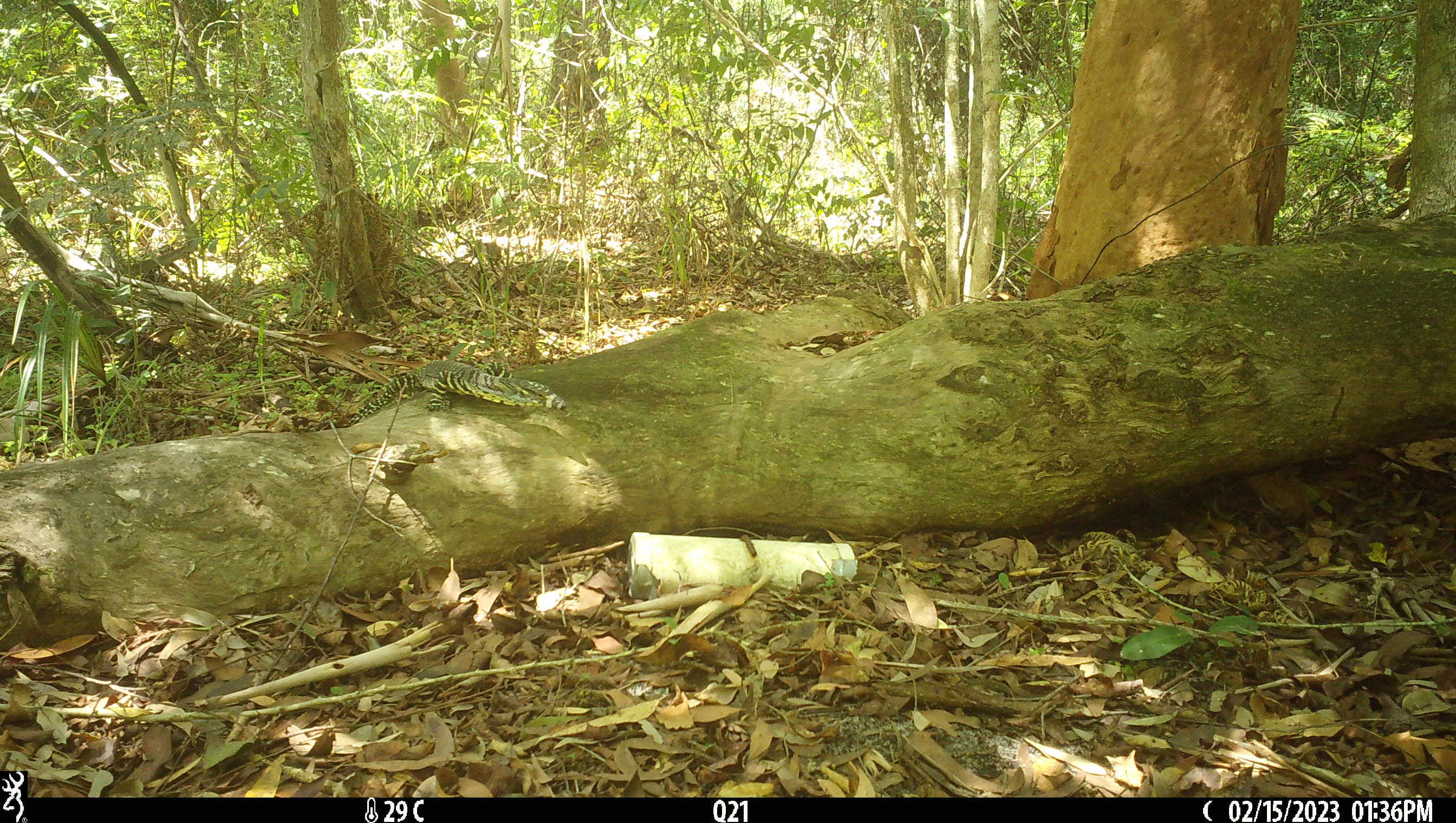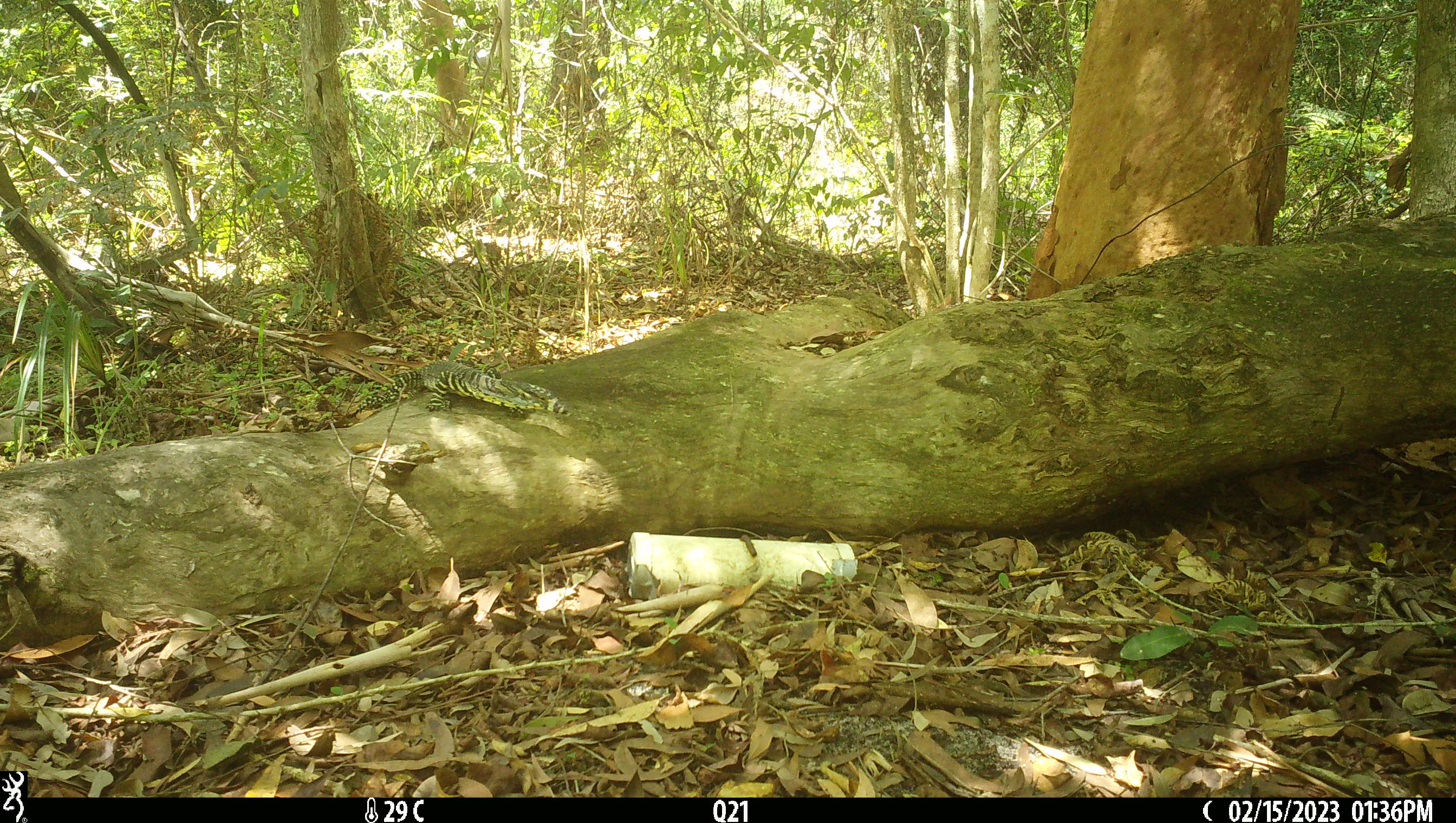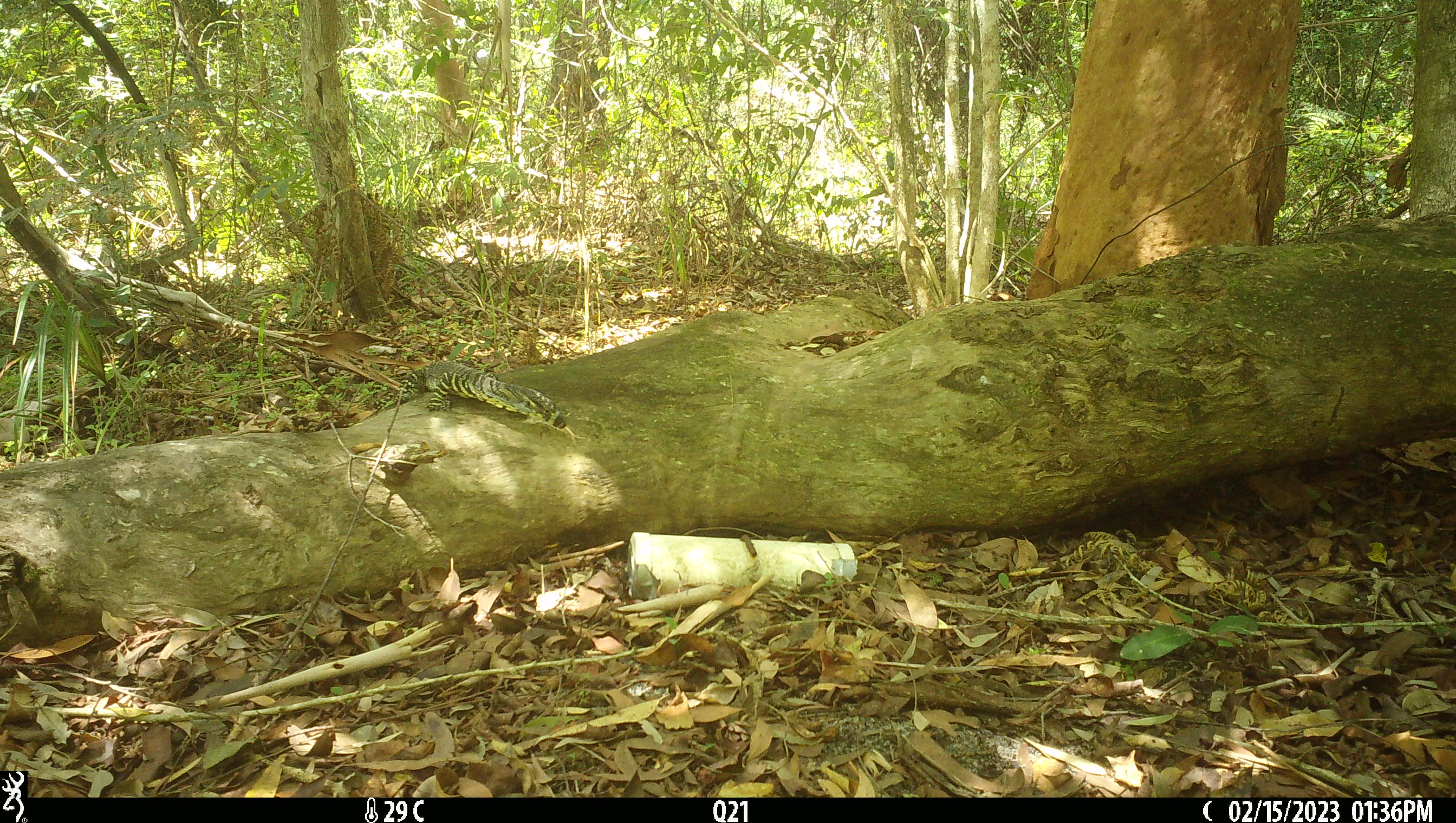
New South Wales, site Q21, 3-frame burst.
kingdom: Animalia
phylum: Chordata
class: Reptilia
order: Squamata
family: Varanidae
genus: Varanus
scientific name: Varanus varius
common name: lace monitor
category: goanna